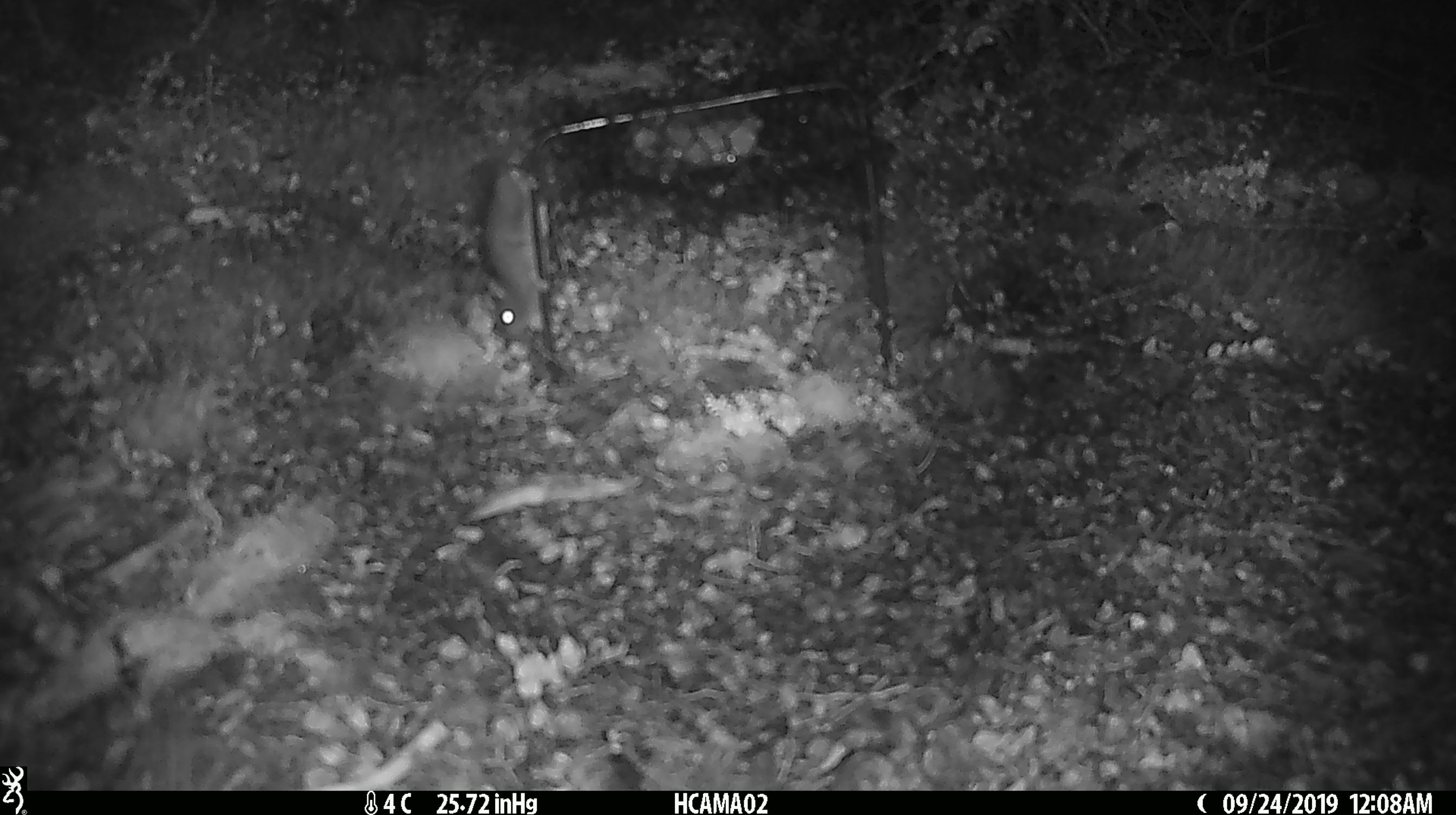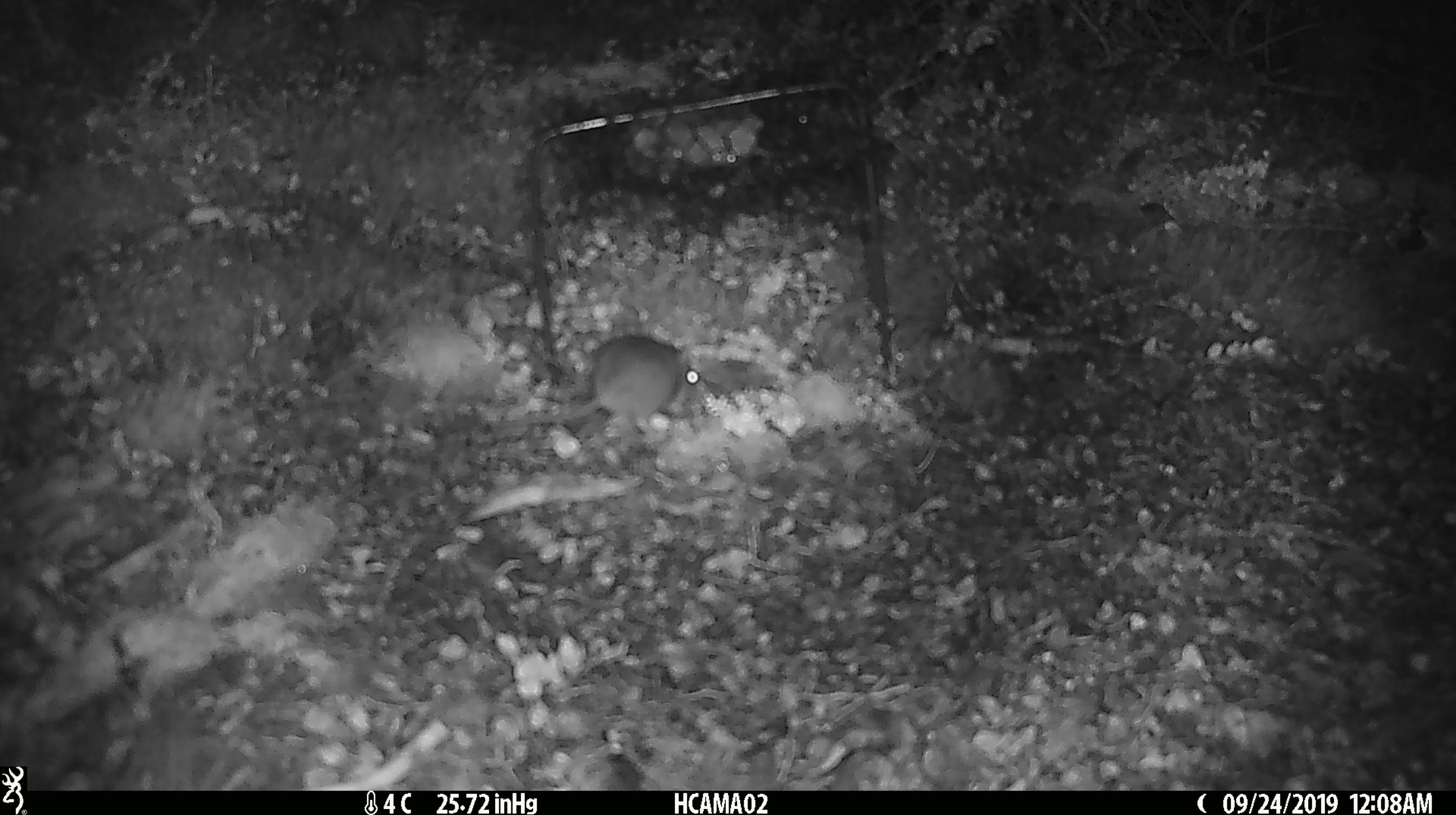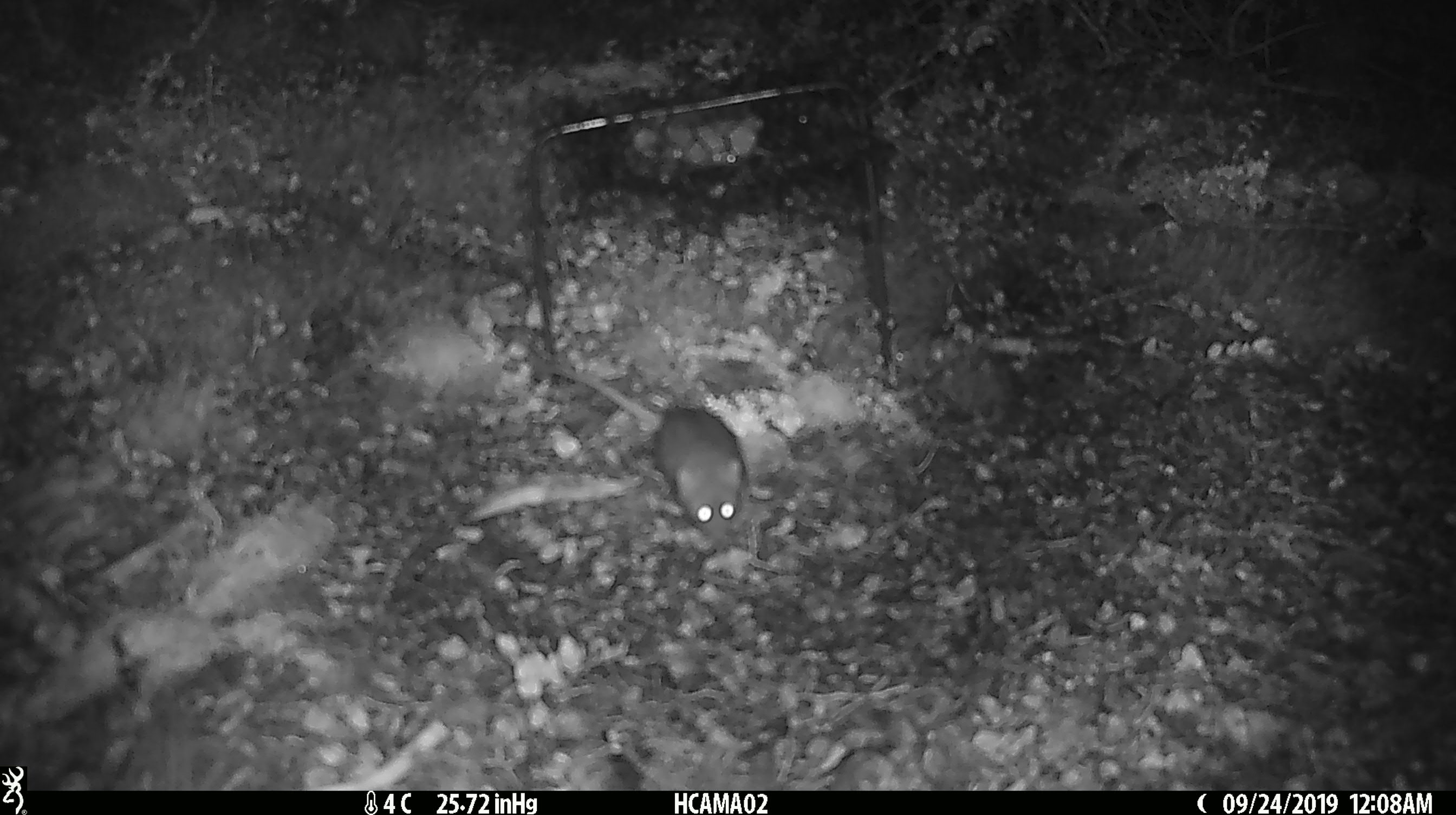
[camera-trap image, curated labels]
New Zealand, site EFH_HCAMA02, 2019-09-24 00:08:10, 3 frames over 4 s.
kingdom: Animalia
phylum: Chordata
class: Mammalia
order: Rodentia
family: Muridae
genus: Mus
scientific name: Mus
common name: mouse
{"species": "mouse (Mus)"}